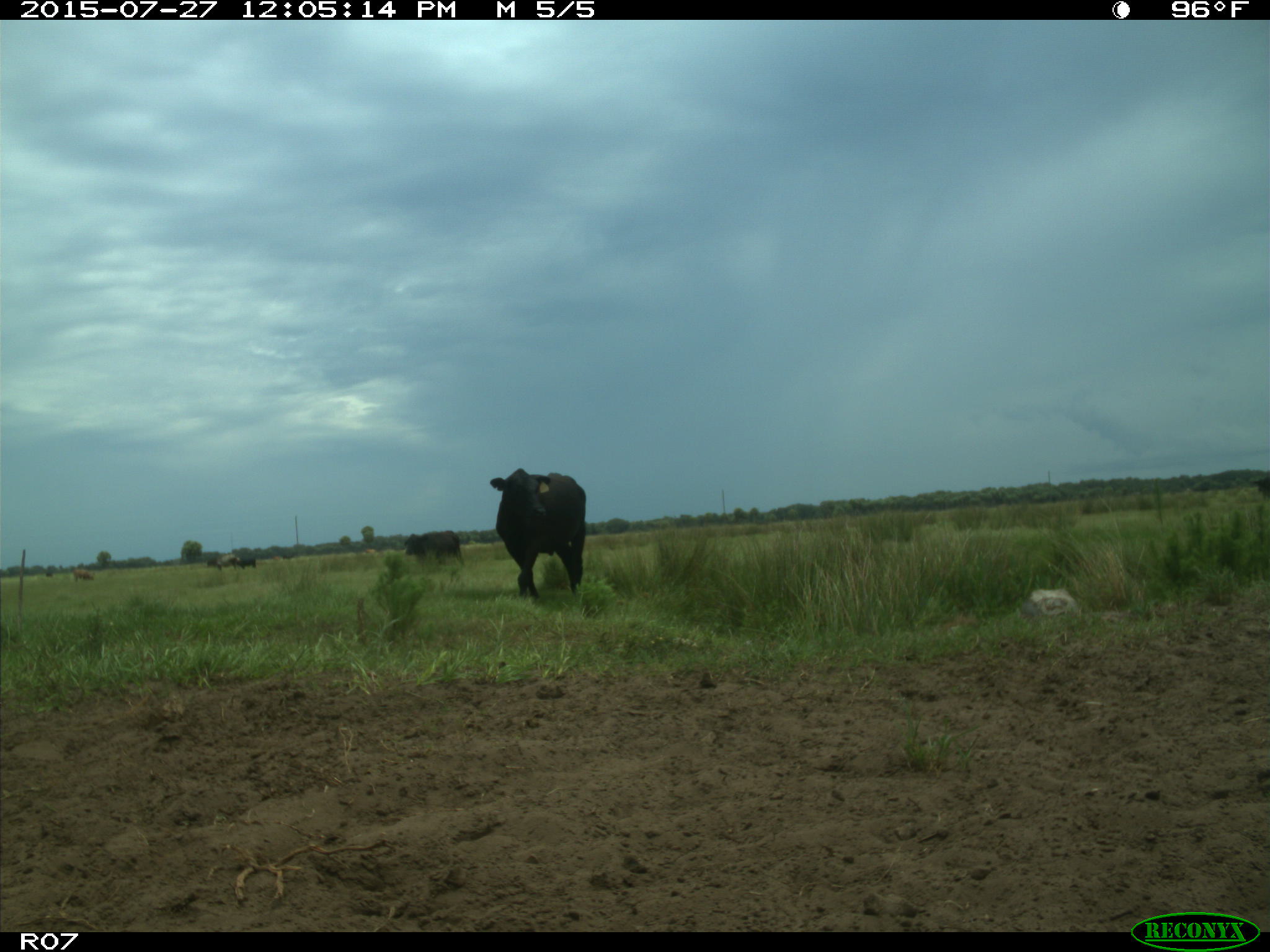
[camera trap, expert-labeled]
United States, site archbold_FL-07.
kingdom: Animalia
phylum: Chordata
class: Mammalia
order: Artiodactyla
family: Bovidae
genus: Bos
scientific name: Bos taurus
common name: domestic cow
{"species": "Bos taurus (domestic cow)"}